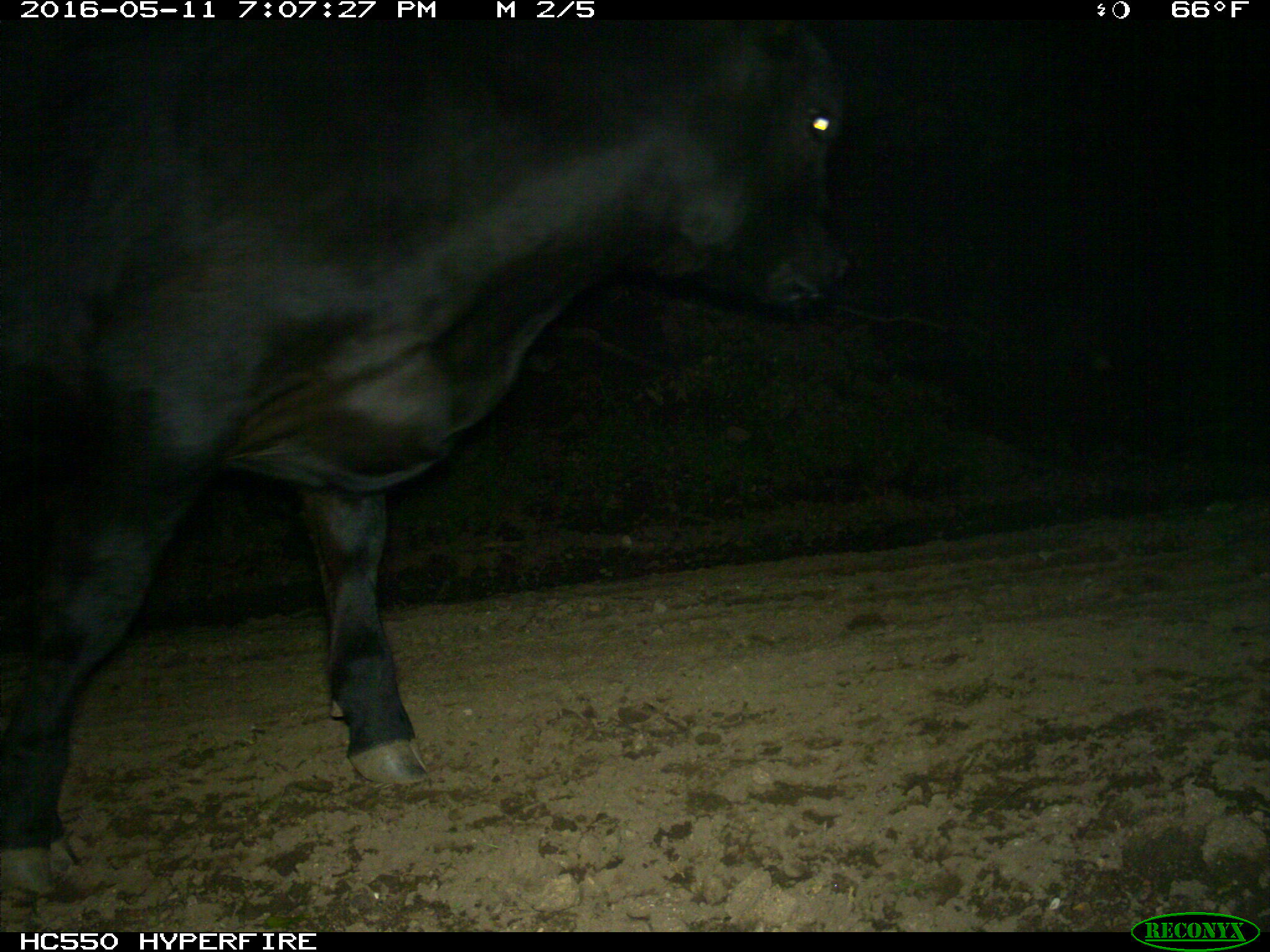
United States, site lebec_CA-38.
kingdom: Animalia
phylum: Chordata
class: Mammalia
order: Artiodactyla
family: Bovidae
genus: Bos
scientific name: Bos taurus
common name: domestic cow